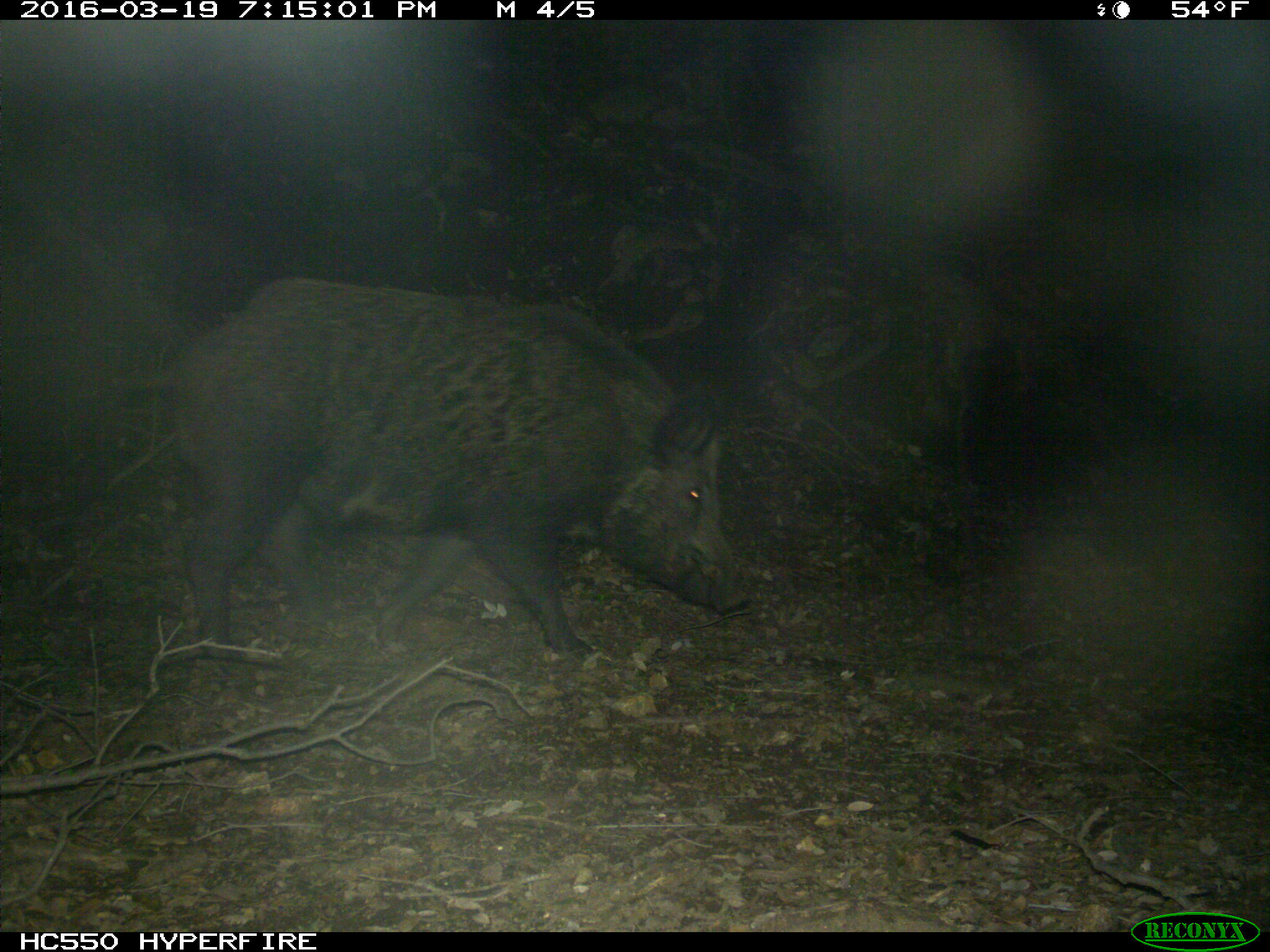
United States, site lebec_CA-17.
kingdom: Animalia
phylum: Chordata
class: Mammalia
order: Artiodactyla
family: Suidae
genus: Sus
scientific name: Sus scrofa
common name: wild boar